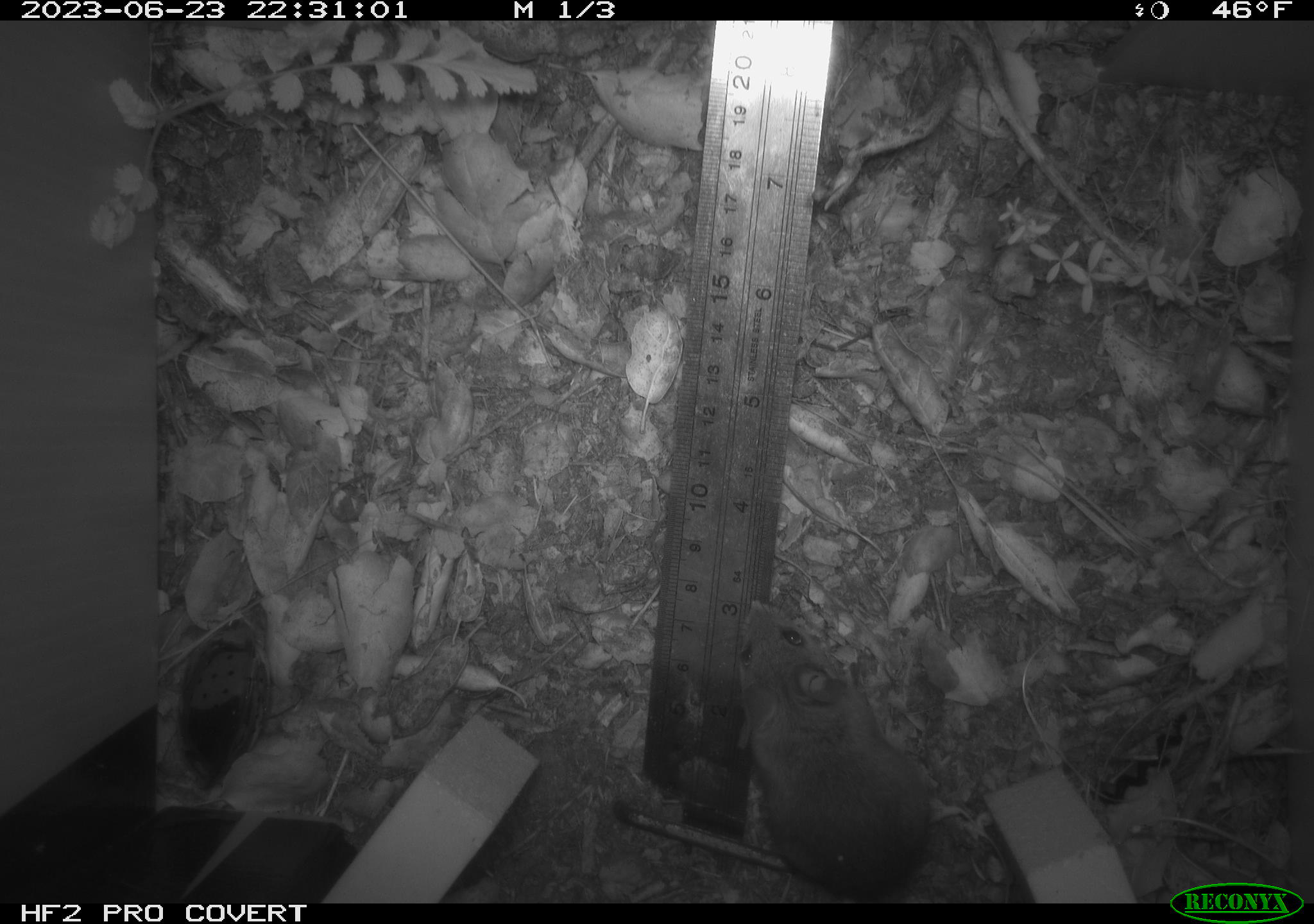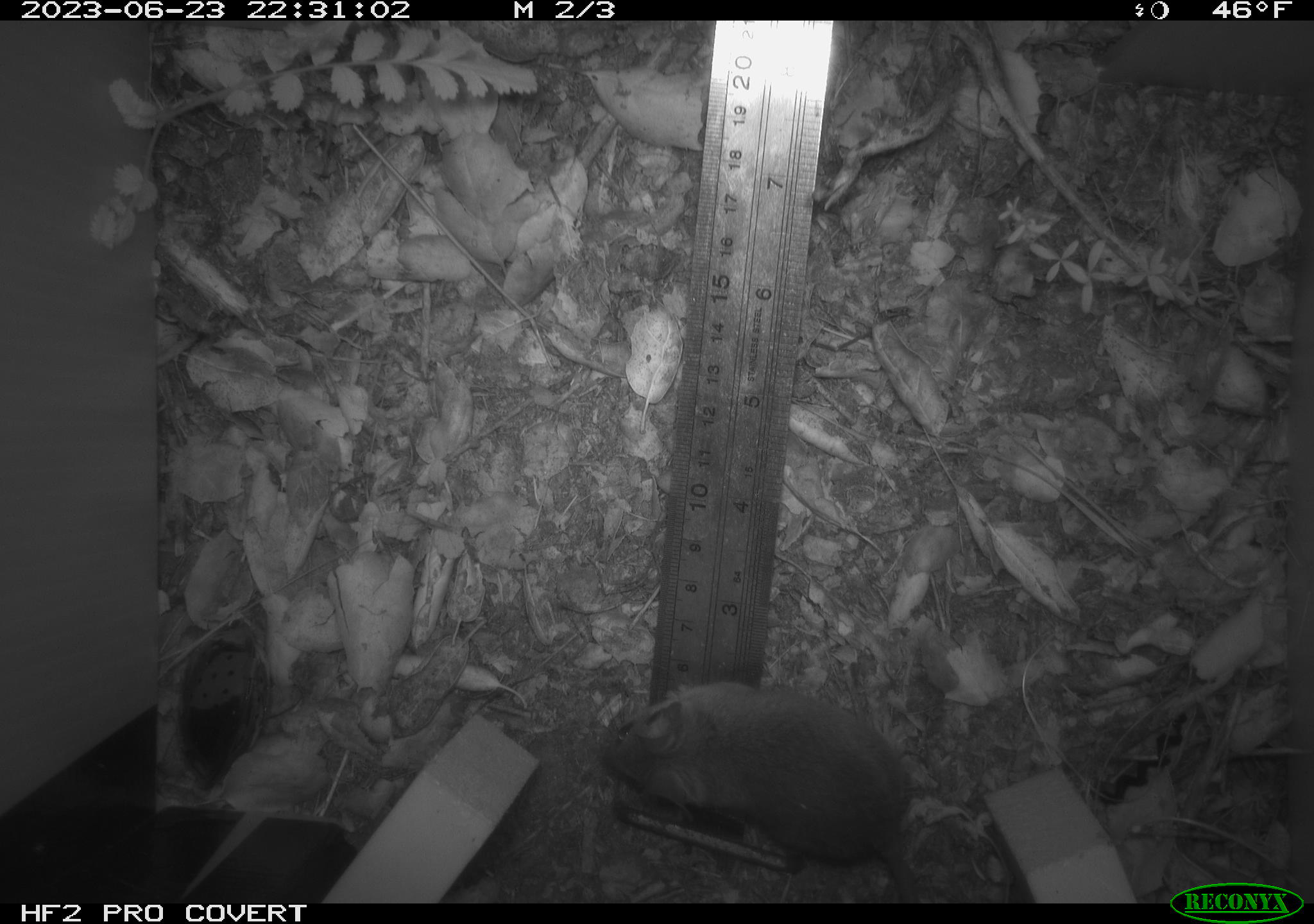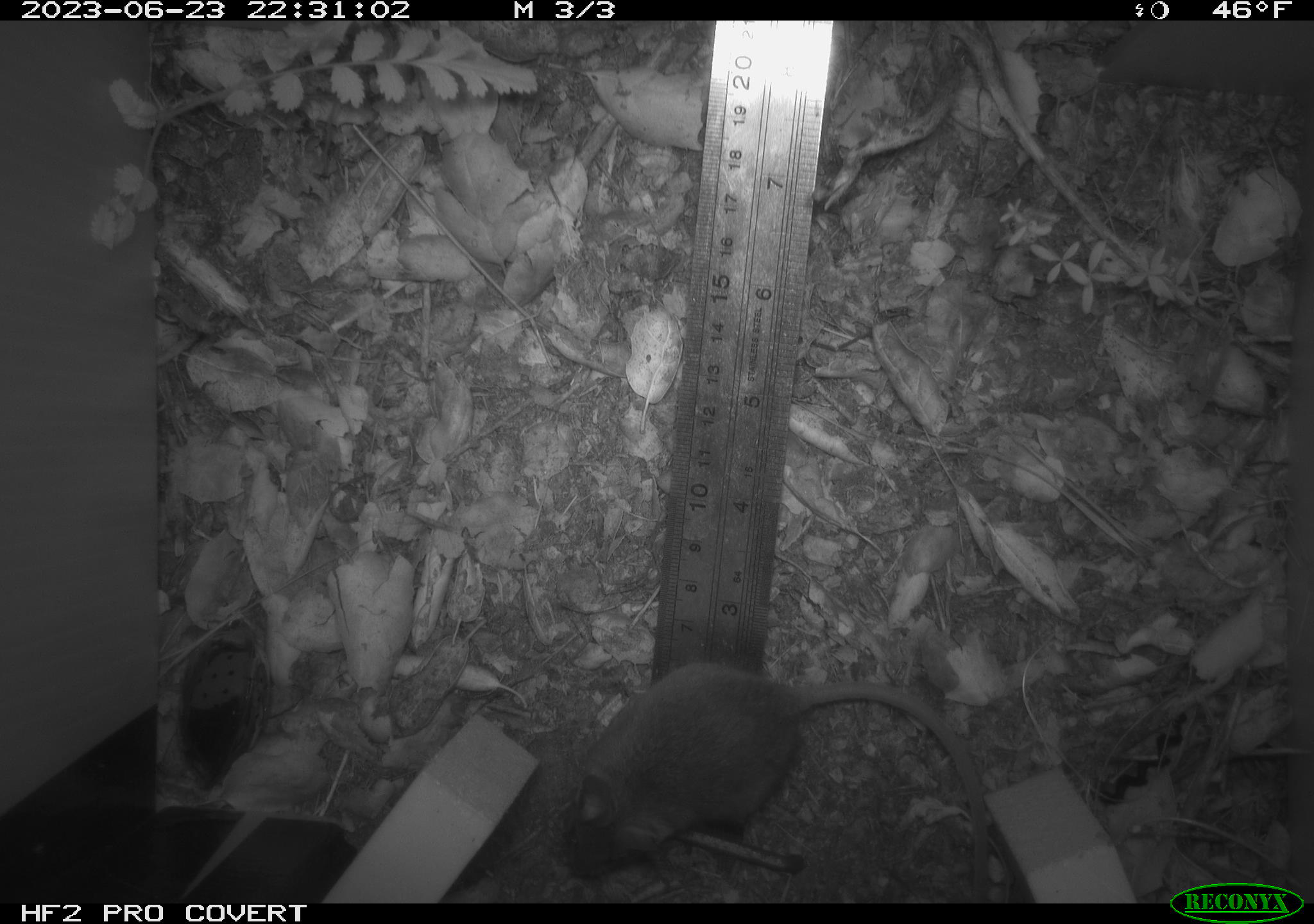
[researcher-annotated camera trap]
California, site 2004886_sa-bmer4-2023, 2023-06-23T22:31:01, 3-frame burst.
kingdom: Animalia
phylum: Chordata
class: Mammalia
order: Rodentia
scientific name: Rodentia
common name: mouse species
Mouse species (Rodentia).